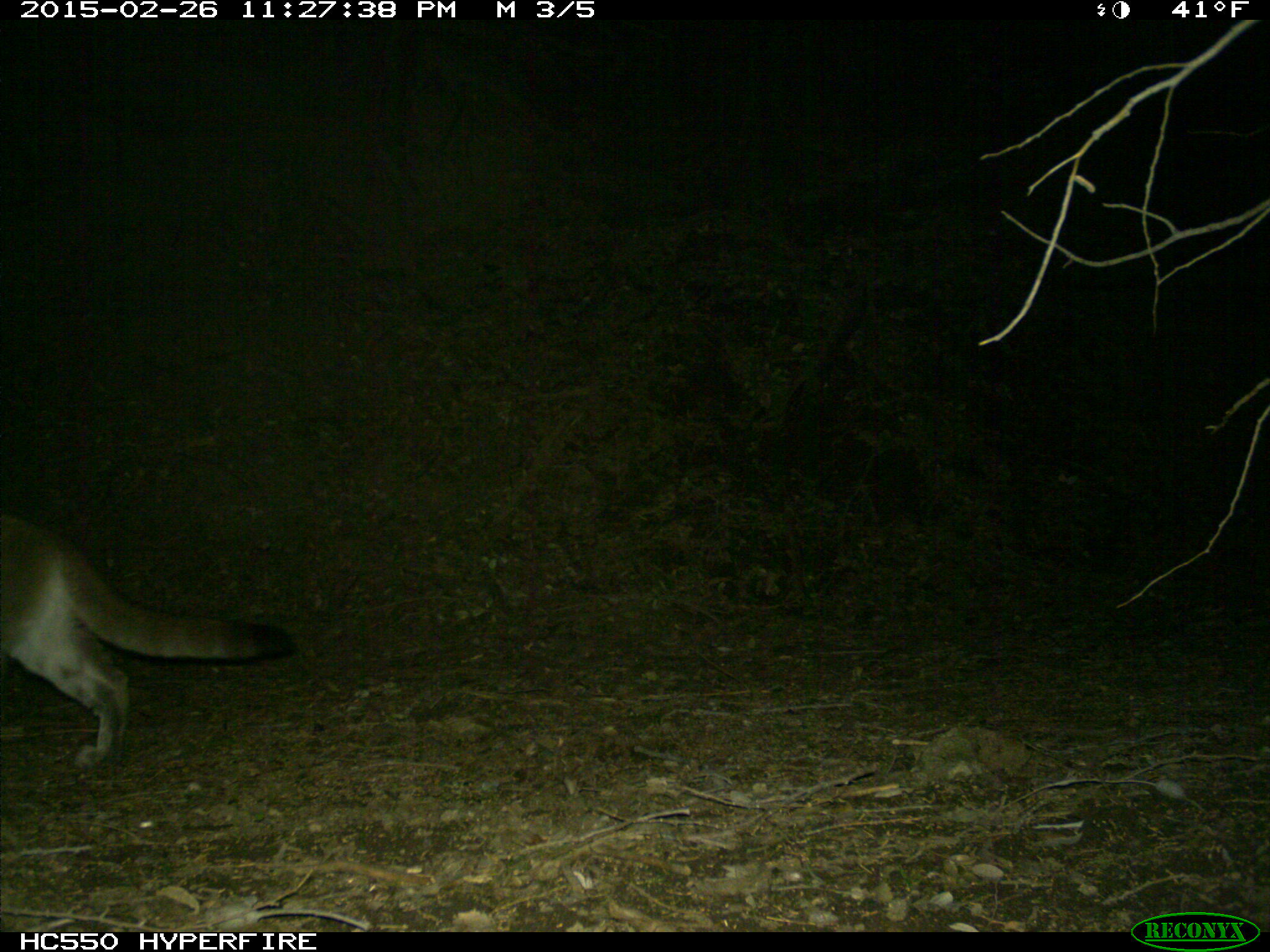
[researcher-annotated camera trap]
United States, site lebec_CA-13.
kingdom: Animalia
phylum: Chordata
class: Mammalia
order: Carnivora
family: Felidae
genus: Puma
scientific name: Puma concolor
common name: mountain lion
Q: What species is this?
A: Puma concolor (mountain lion).